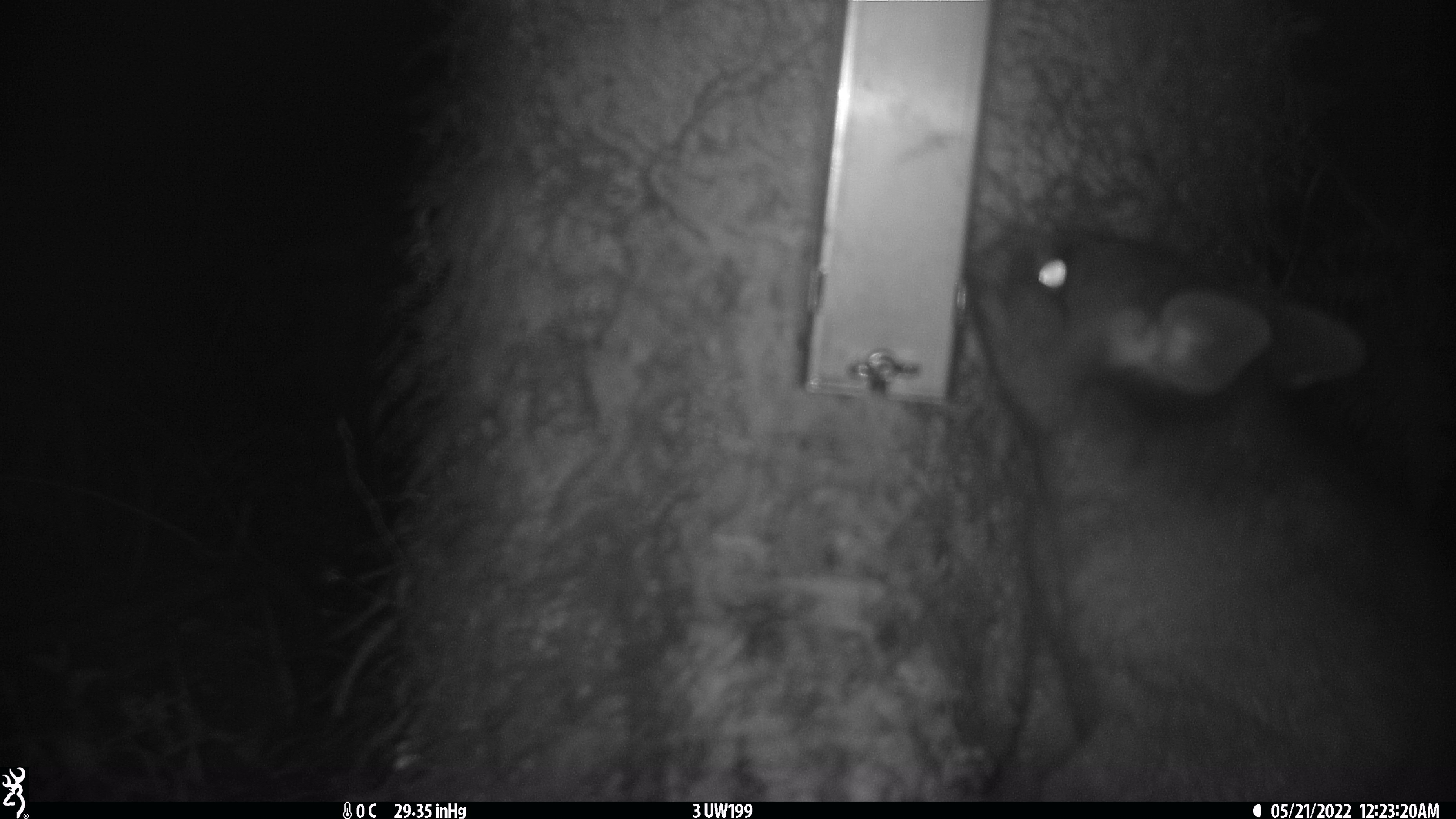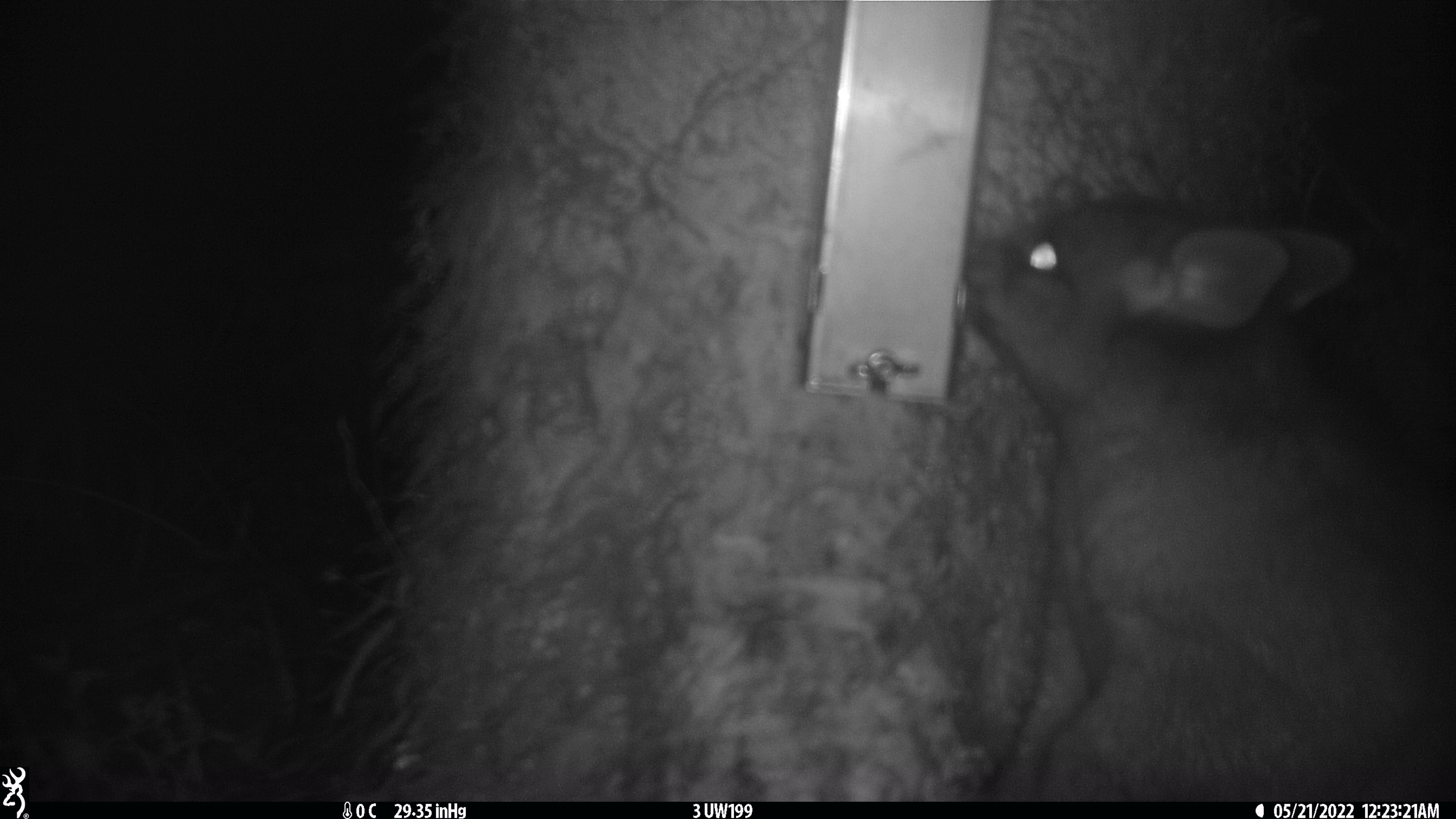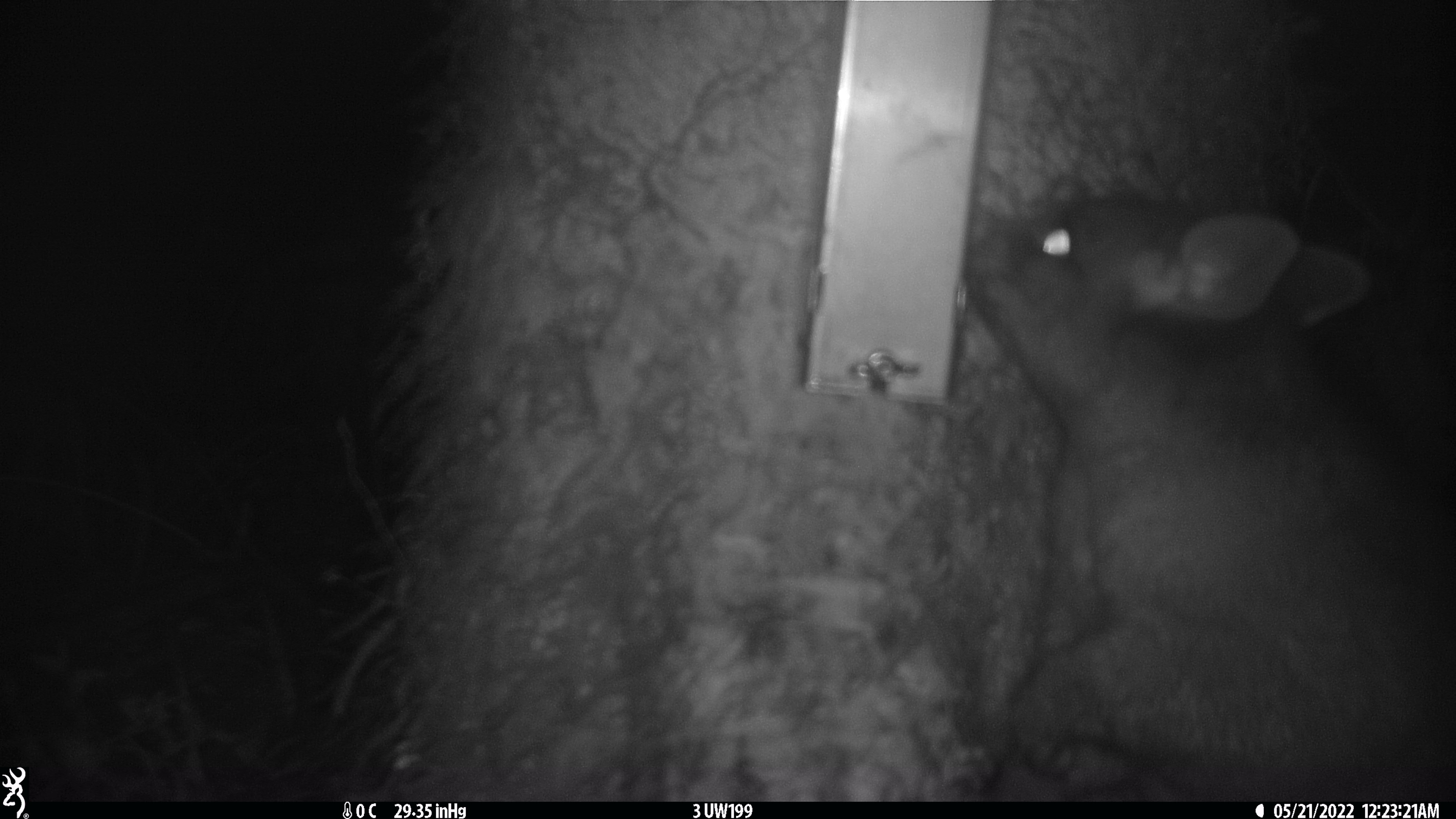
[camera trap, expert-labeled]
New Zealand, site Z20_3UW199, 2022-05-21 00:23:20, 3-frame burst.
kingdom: Animalia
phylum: Chordata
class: Mammalia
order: Diprotodontia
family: Phalangeridae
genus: Trichosurus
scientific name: Trichosurus vulpecula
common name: common brushtail possum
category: possum